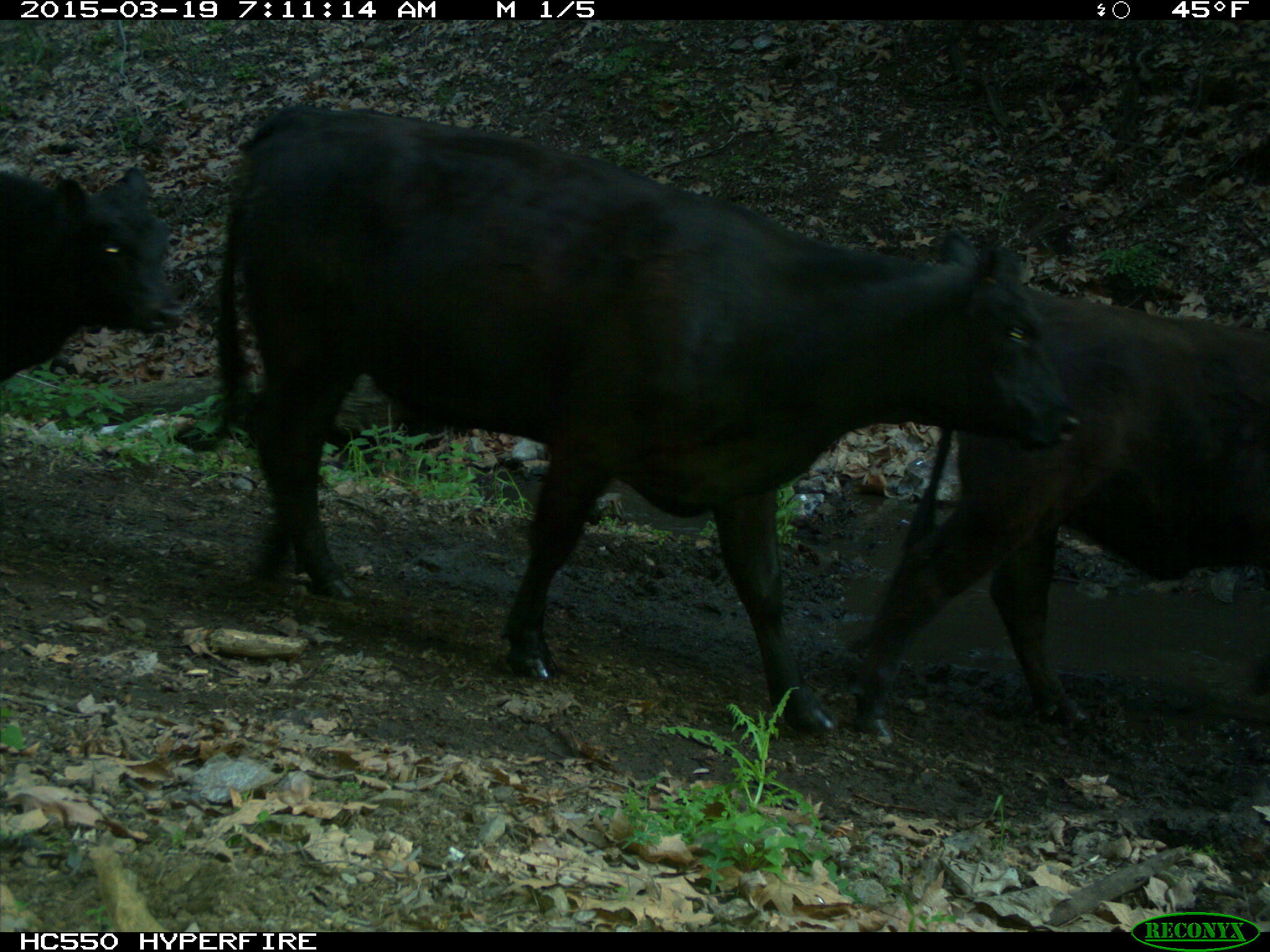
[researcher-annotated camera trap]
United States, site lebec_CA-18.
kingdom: Animalia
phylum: Chordata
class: Mammalia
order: Artiodactyla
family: Bovidae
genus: Bos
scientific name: Bos taurus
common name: domestic cow